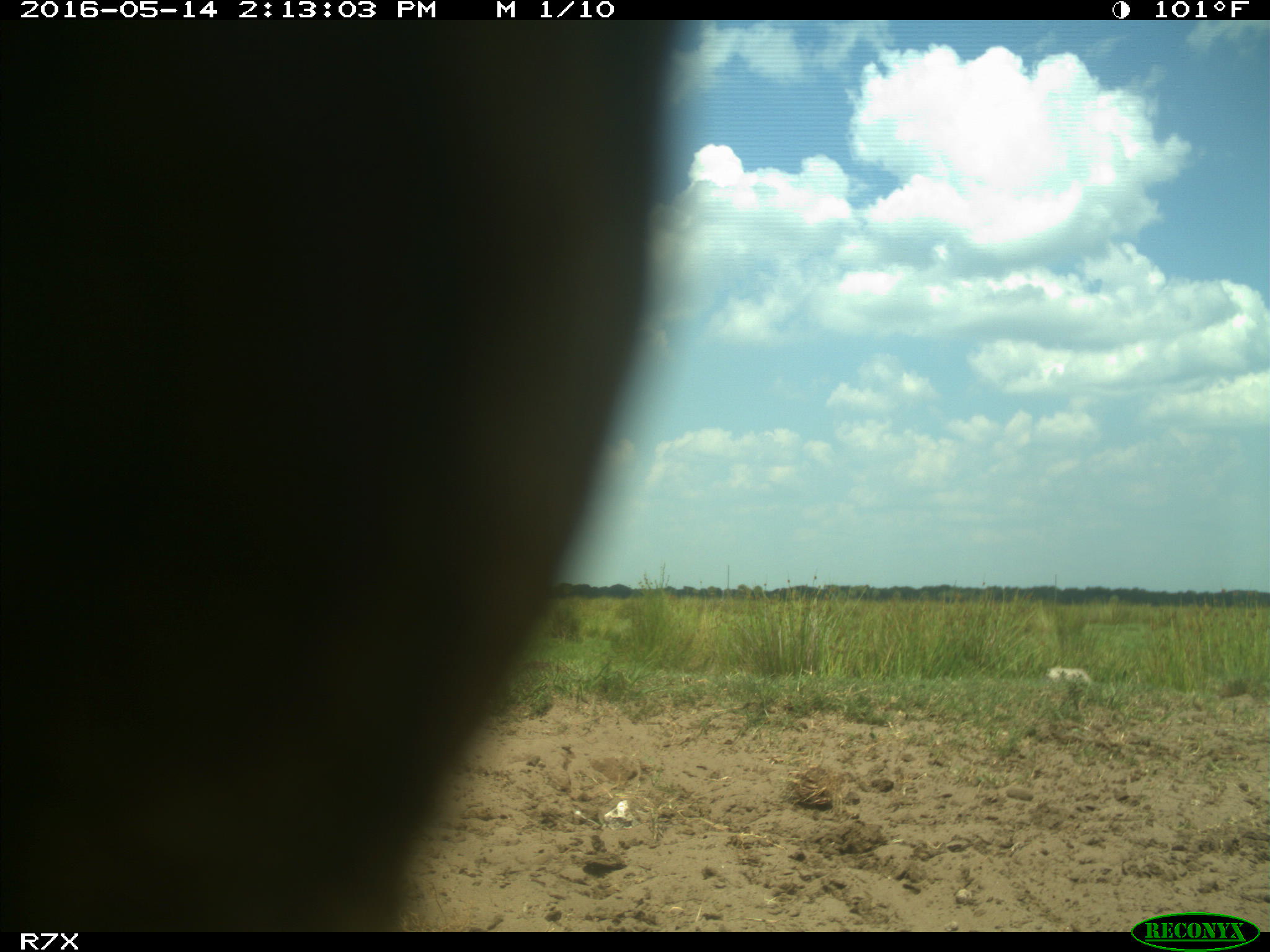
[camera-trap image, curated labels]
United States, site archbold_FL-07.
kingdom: Animalia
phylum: Chordata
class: Mammalia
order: Artiodactyla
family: Bovidae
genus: Bos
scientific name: Bos taurus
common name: domestic cow